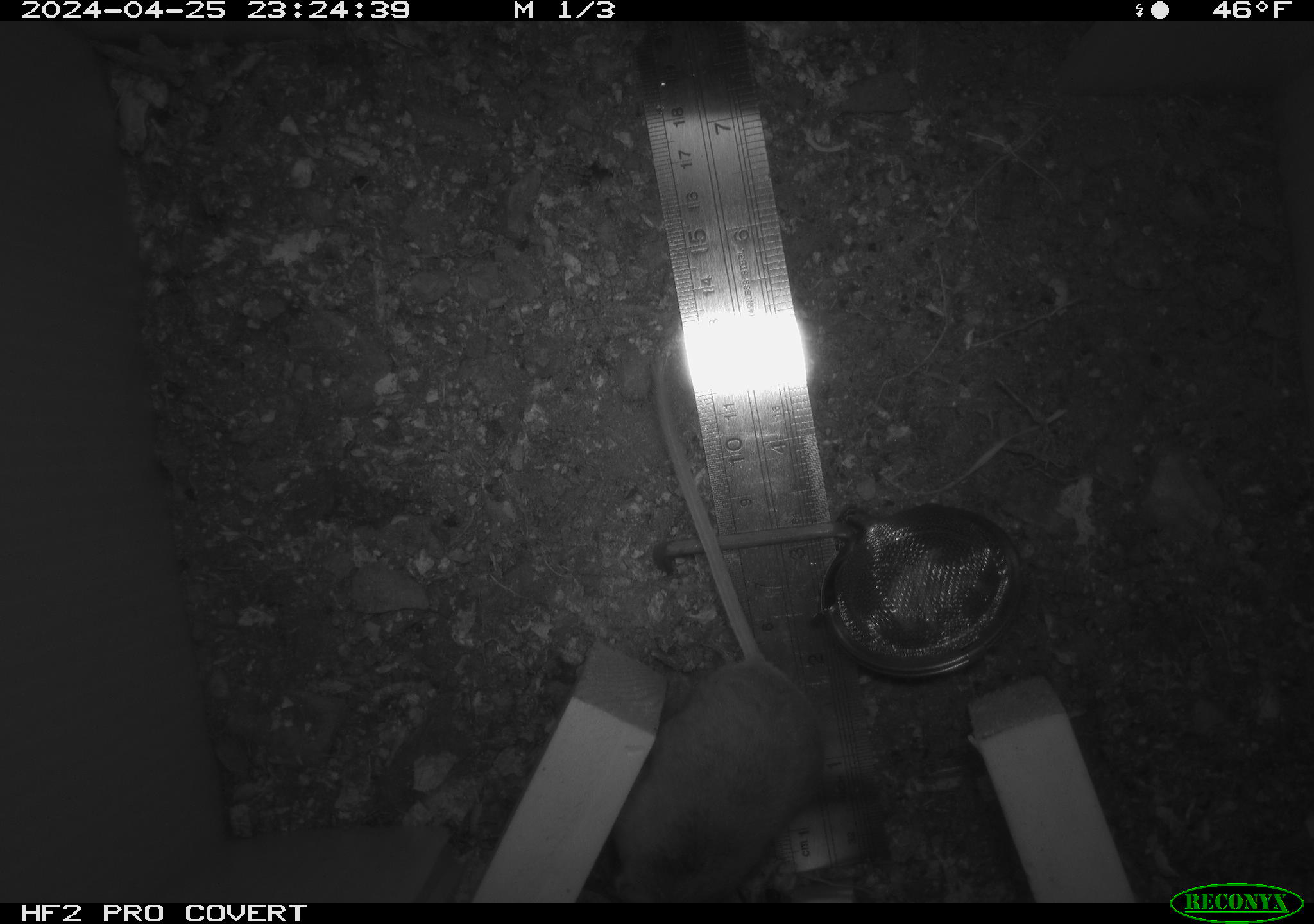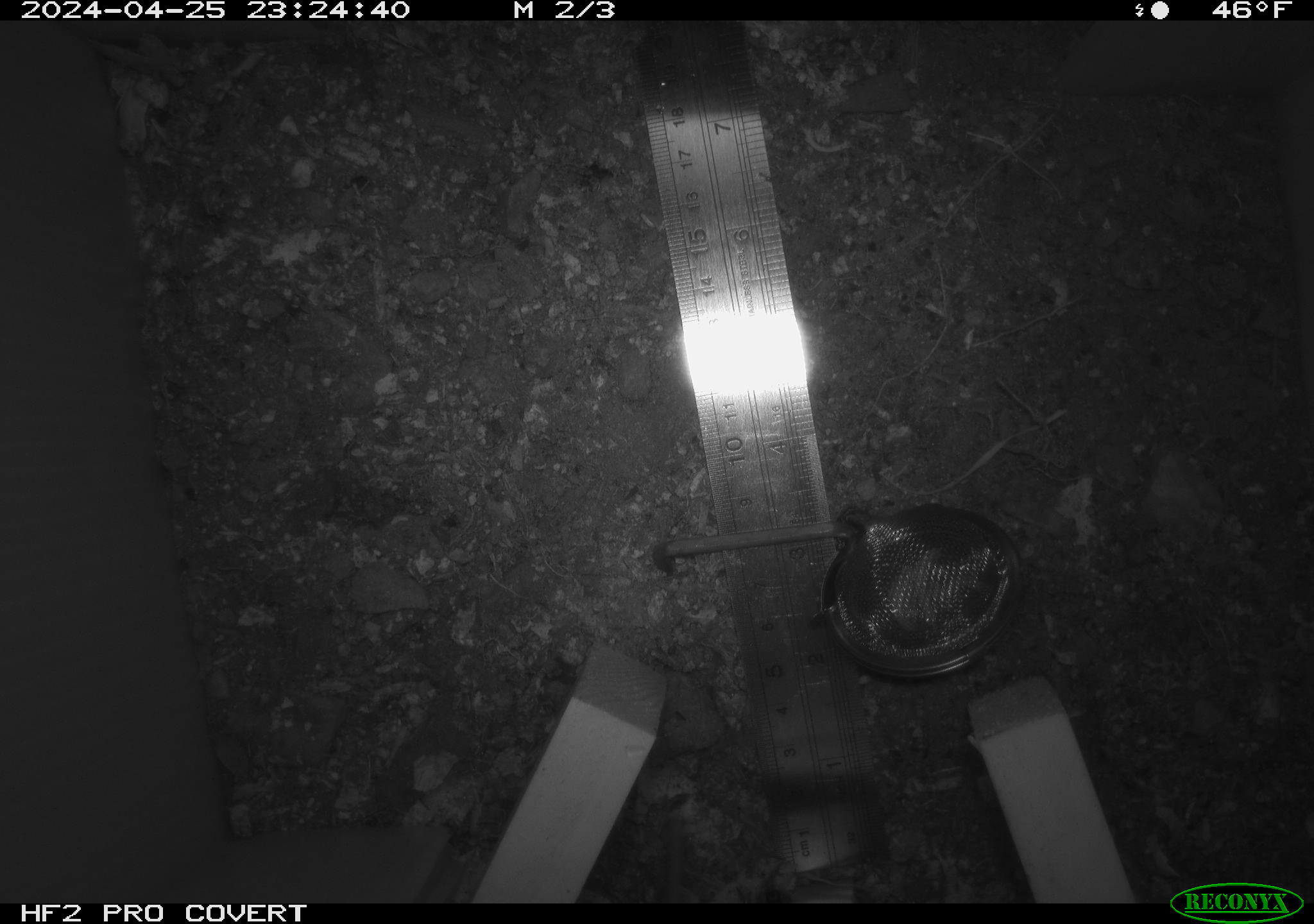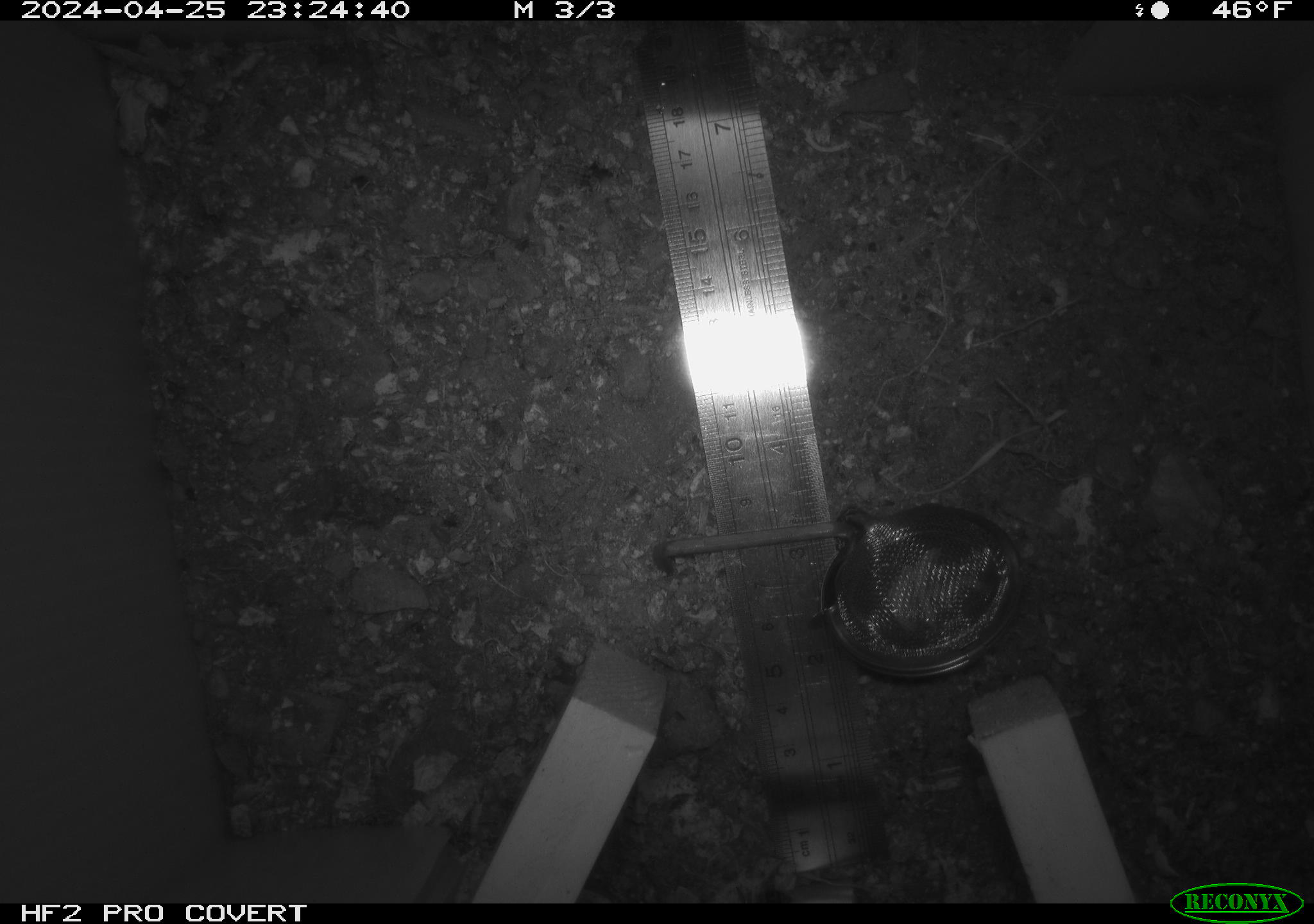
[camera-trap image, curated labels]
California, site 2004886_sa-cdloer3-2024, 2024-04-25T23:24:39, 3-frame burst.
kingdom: Animalia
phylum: Chordata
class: Mammalia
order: Rodentia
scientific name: Rodentia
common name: mouse species